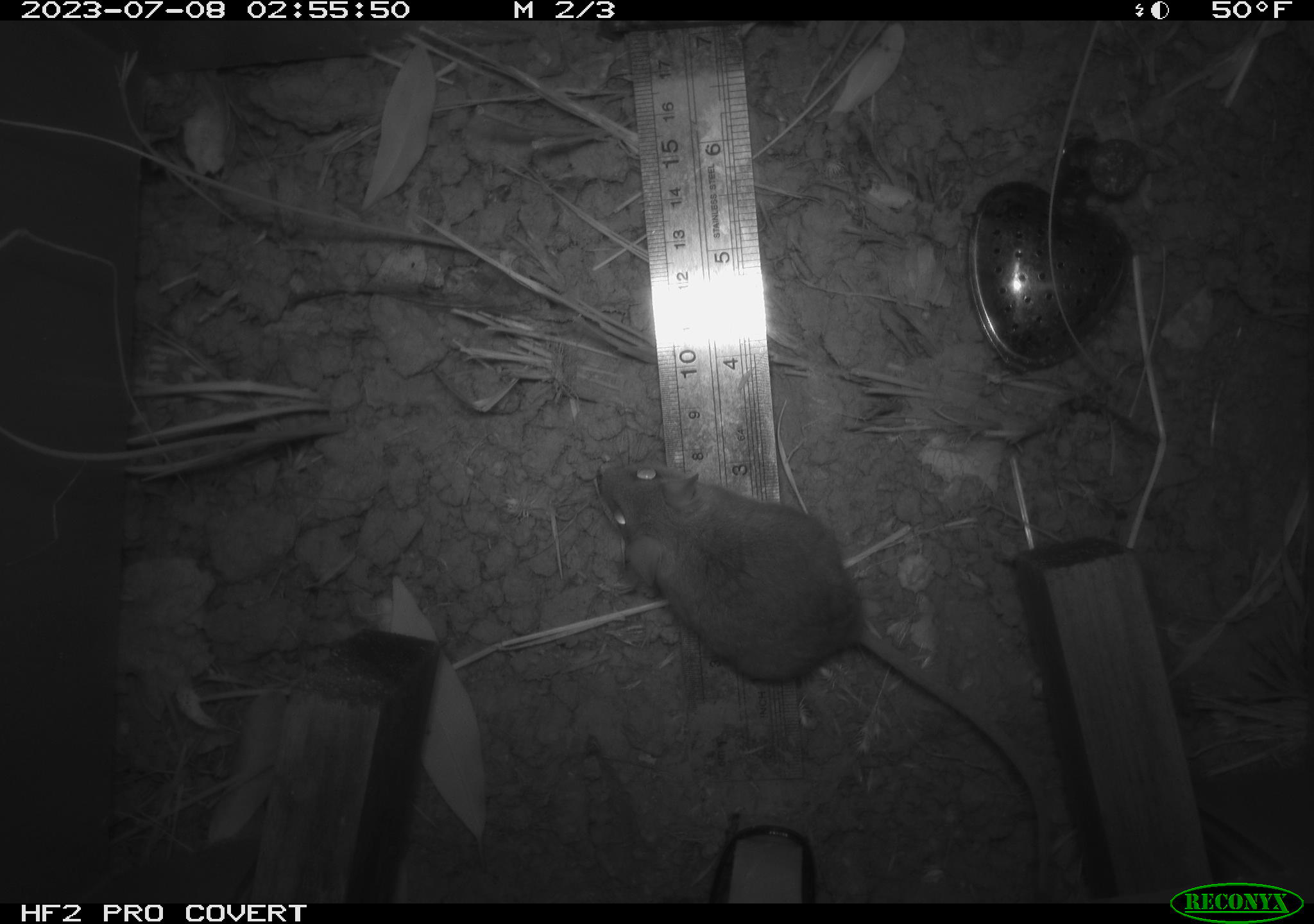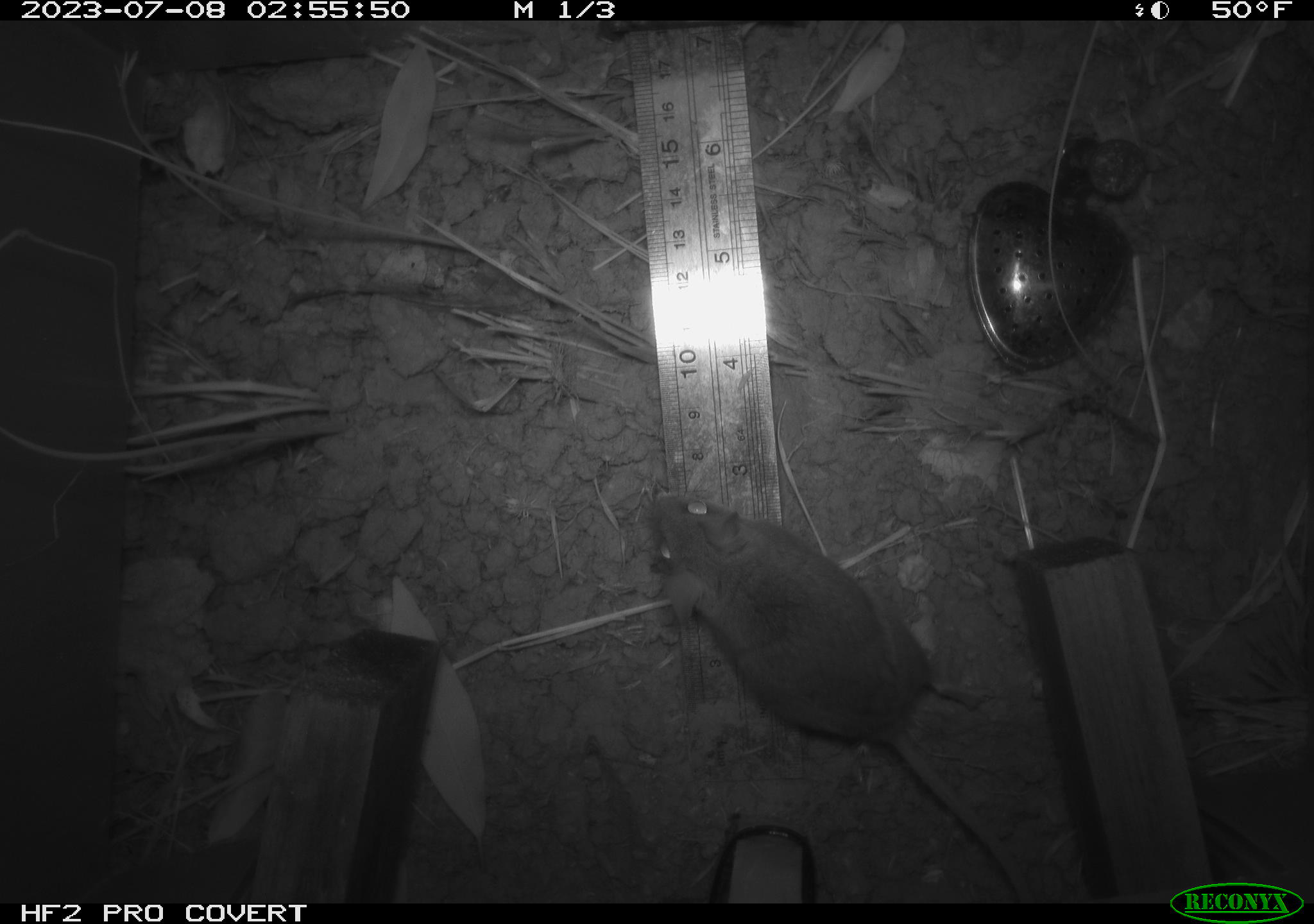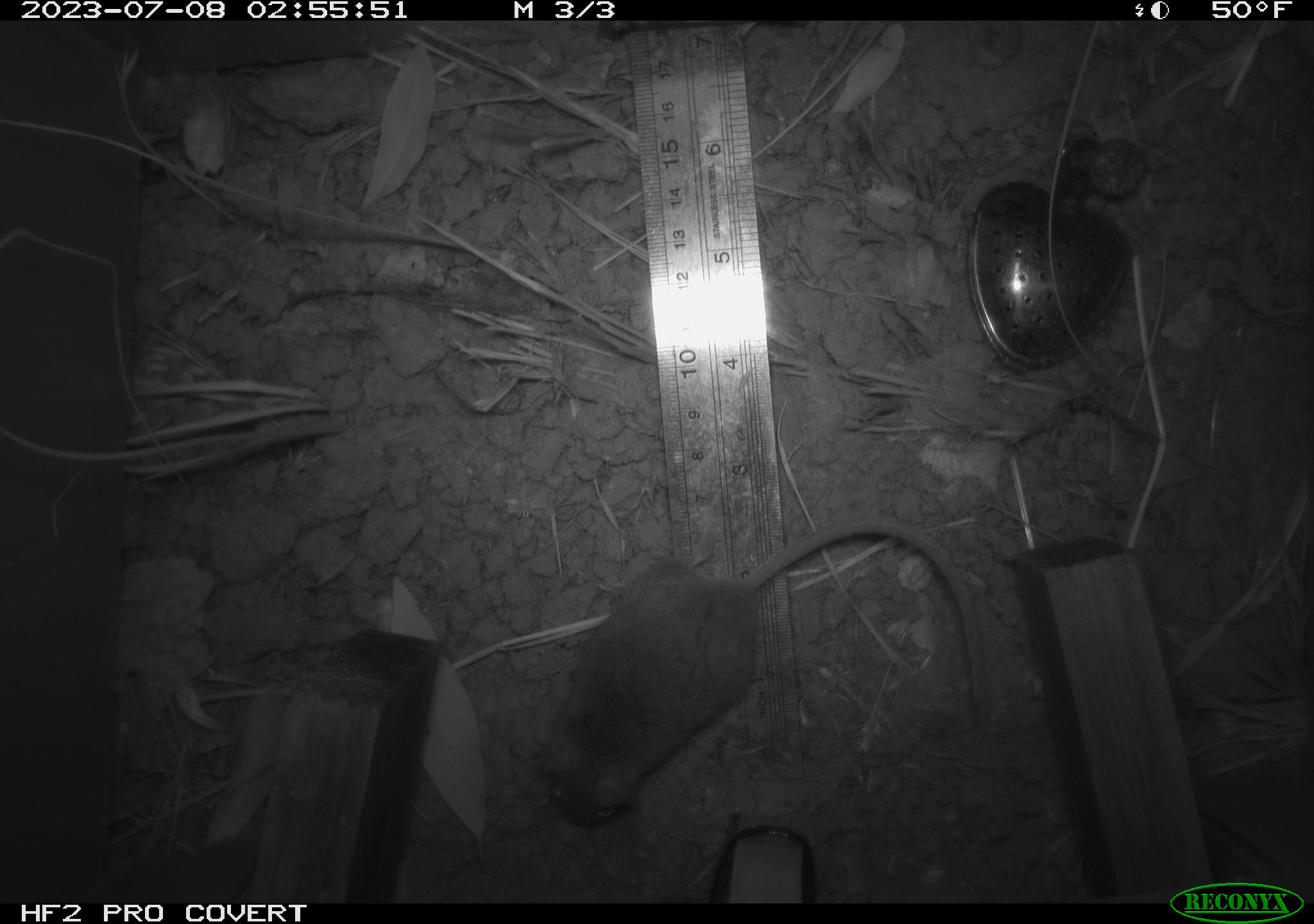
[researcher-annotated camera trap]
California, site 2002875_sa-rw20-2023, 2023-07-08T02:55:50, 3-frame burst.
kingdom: Animalia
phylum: Chordata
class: Mammalia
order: Rodentia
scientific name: Rodentia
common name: mouse species